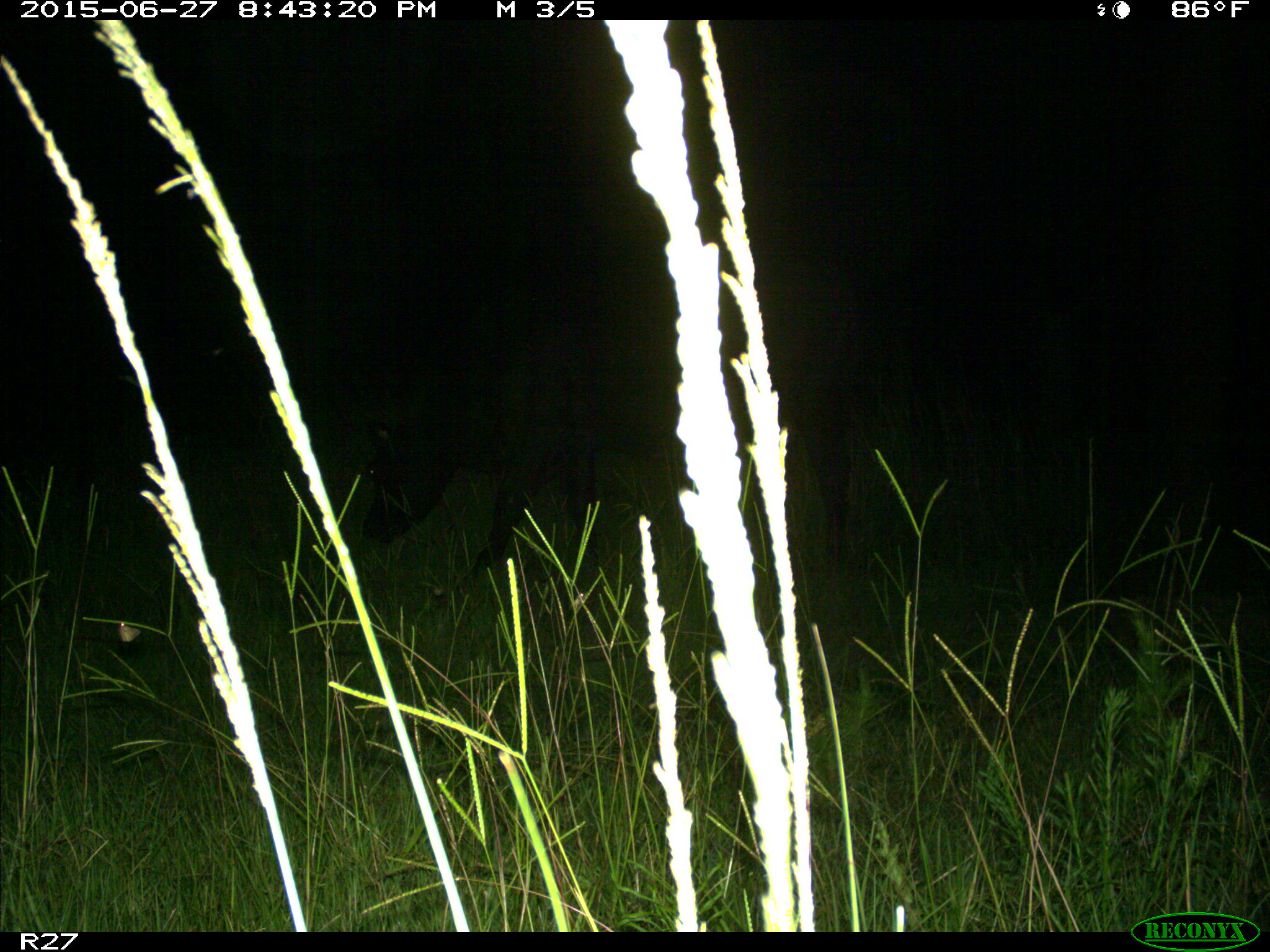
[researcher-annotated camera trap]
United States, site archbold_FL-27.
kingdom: Animalia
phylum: Chordata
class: Mammalia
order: Artiodactyla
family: Bovidae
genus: Bos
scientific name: Bos taurus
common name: domestic cow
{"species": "Bos taurus (domestic cow)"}